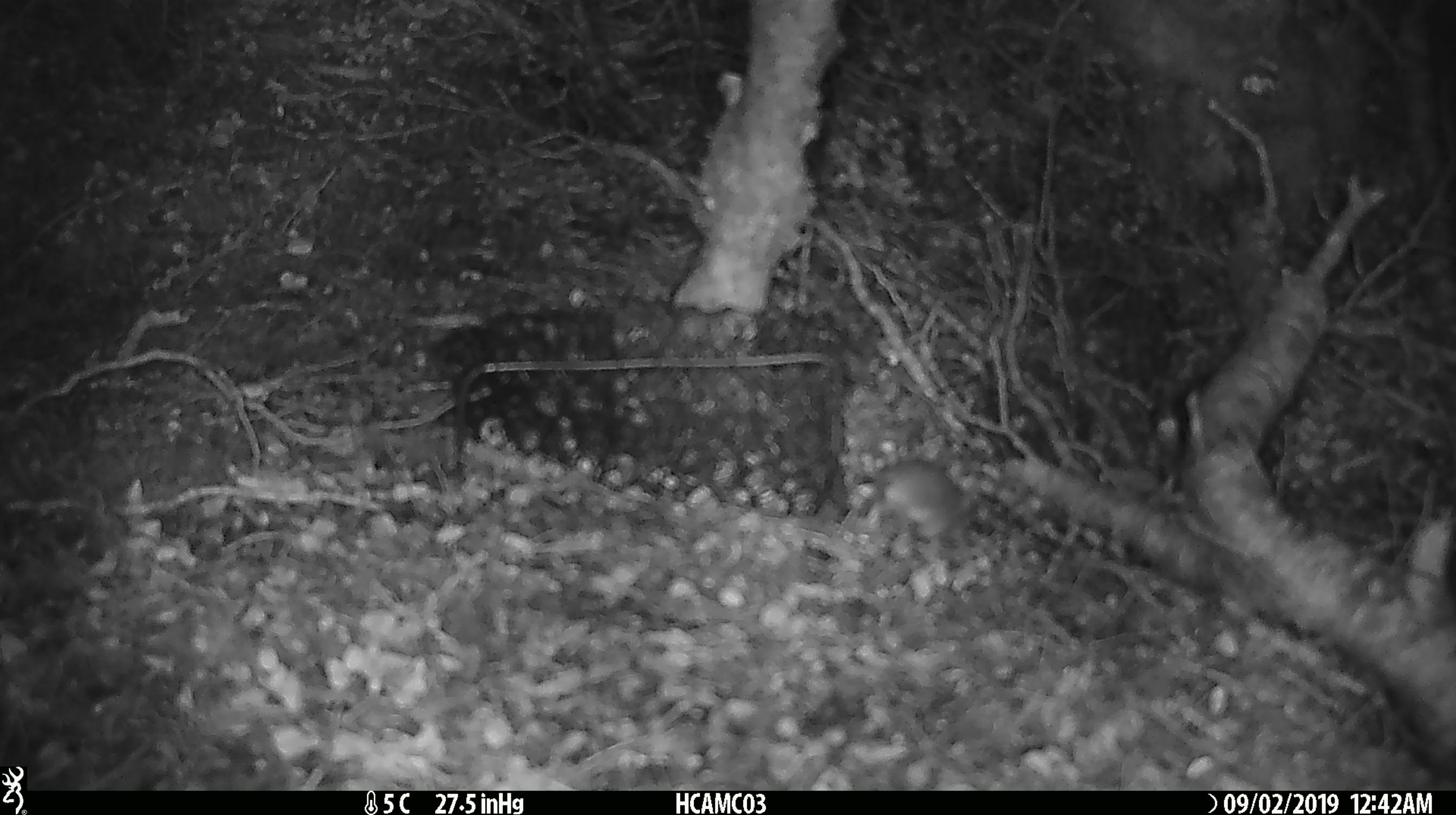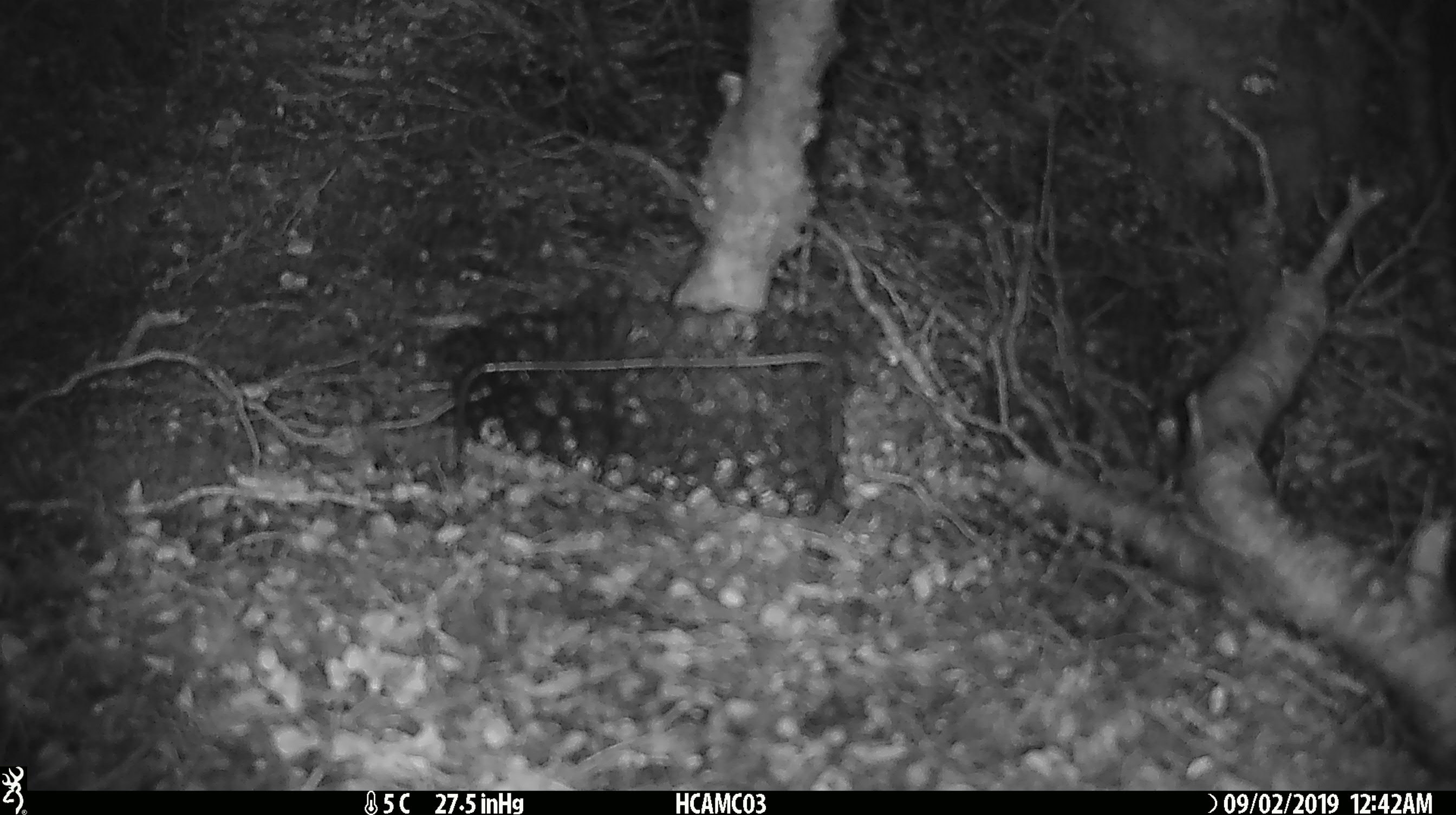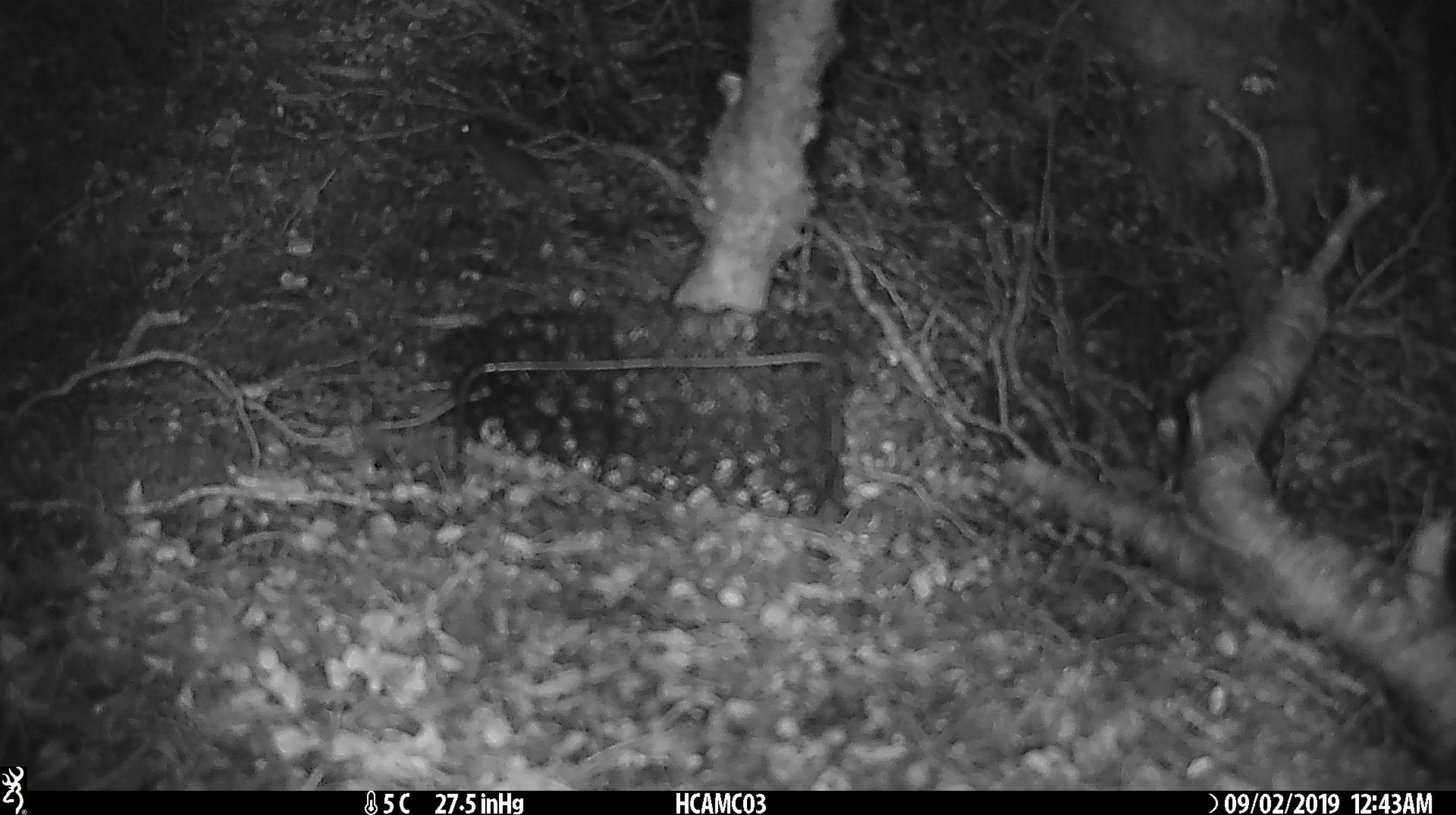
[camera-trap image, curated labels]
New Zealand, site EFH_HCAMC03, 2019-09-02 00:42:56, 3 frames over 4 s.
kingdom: Animalia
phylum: Chordata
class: Mammalia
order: Rodentia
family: Muridae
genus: Mus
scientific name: Mus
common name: mouse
Mouse (Mus).